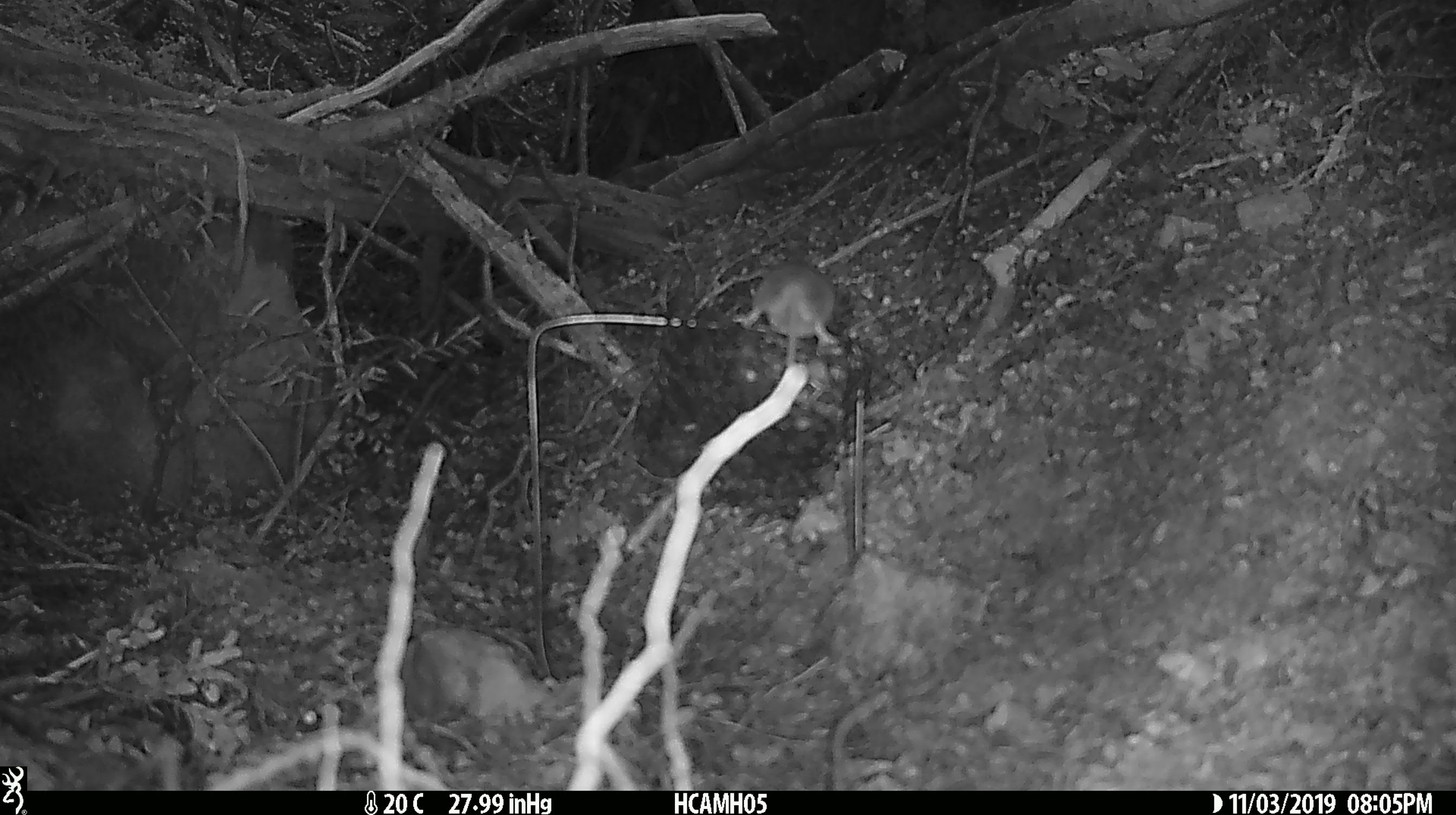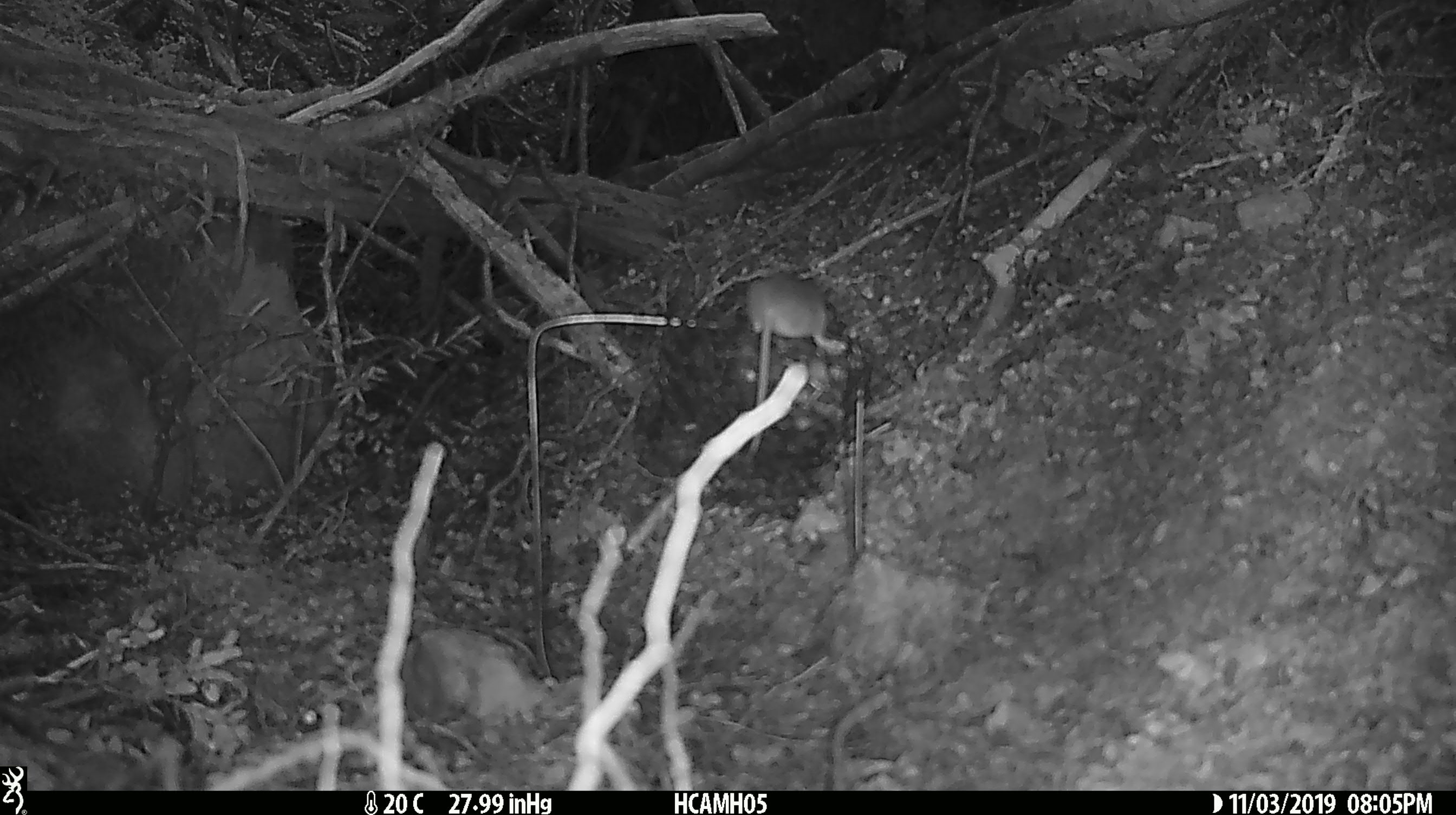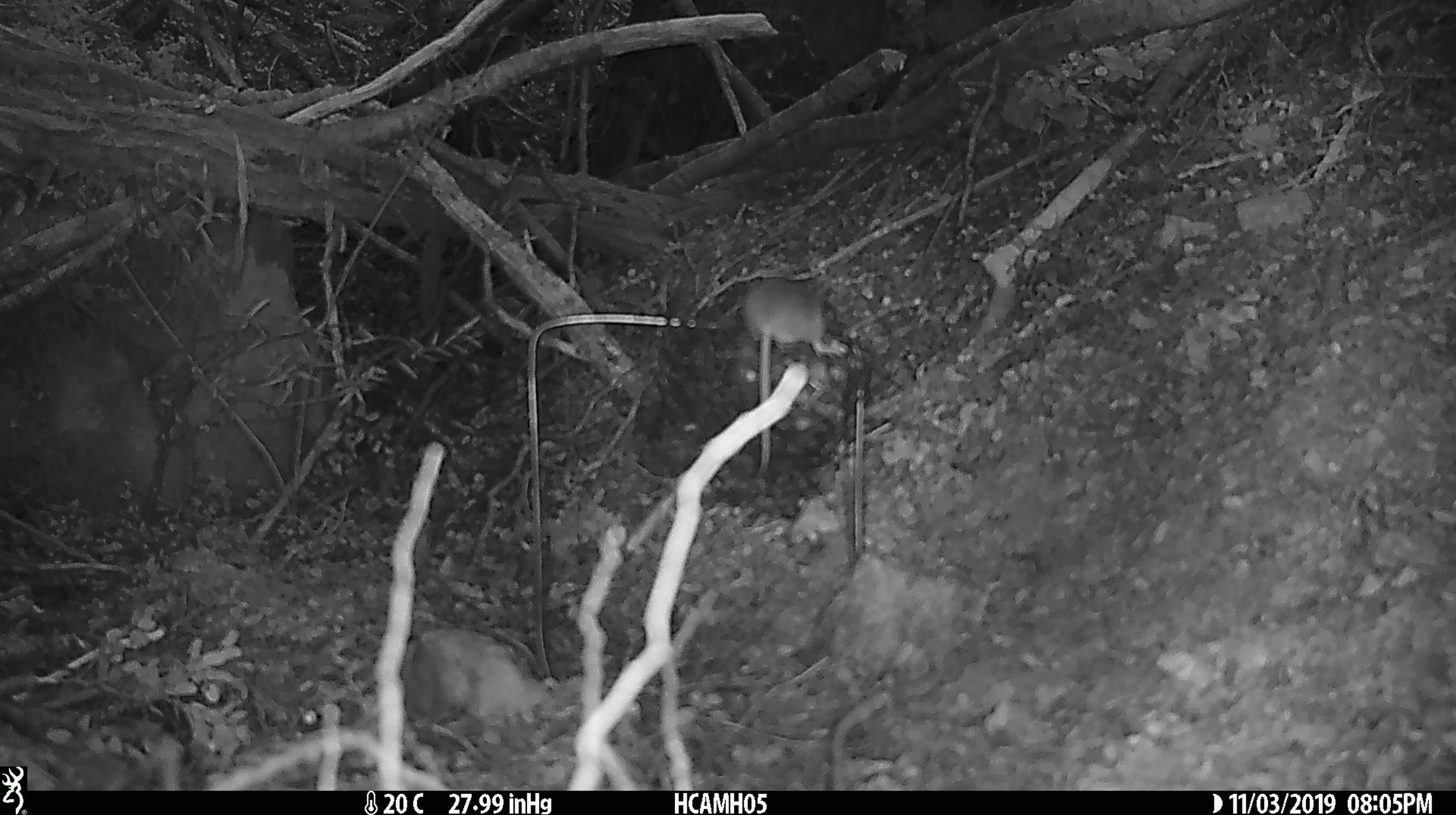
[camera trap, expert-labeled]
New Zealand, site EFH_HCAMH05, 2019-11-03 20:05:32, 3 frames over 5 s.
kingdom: Animalia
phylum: Chordata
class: Mammalia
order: Rodentia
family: Muridae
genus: Mus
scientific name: Mus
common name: mouse